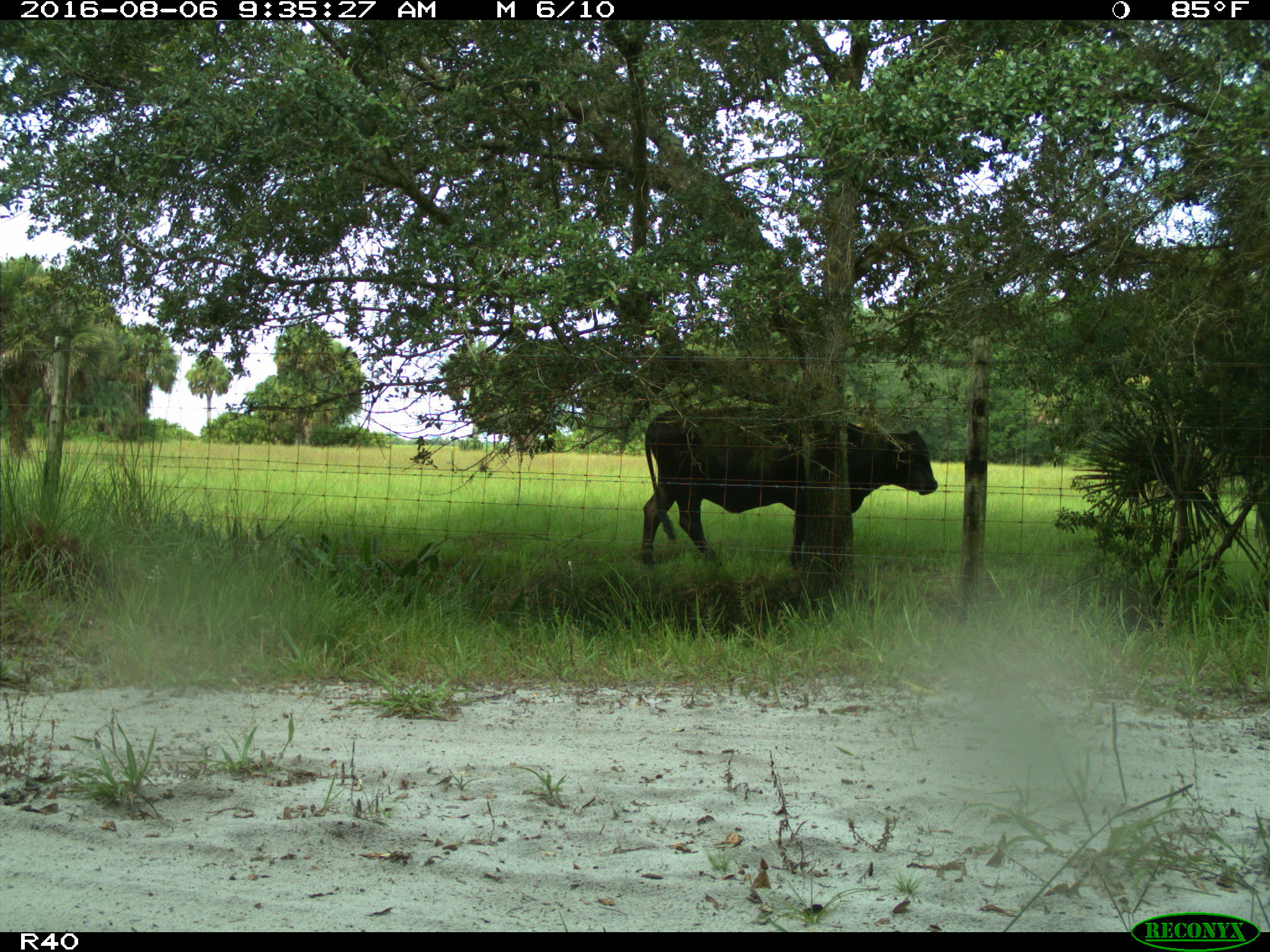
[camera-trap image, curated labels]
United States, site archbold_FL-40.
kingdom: Animalia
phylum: Chordata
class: Mammalia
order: Artiodactyla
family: Bovidae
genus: Bos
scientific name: Bos taurus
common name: domestic cow